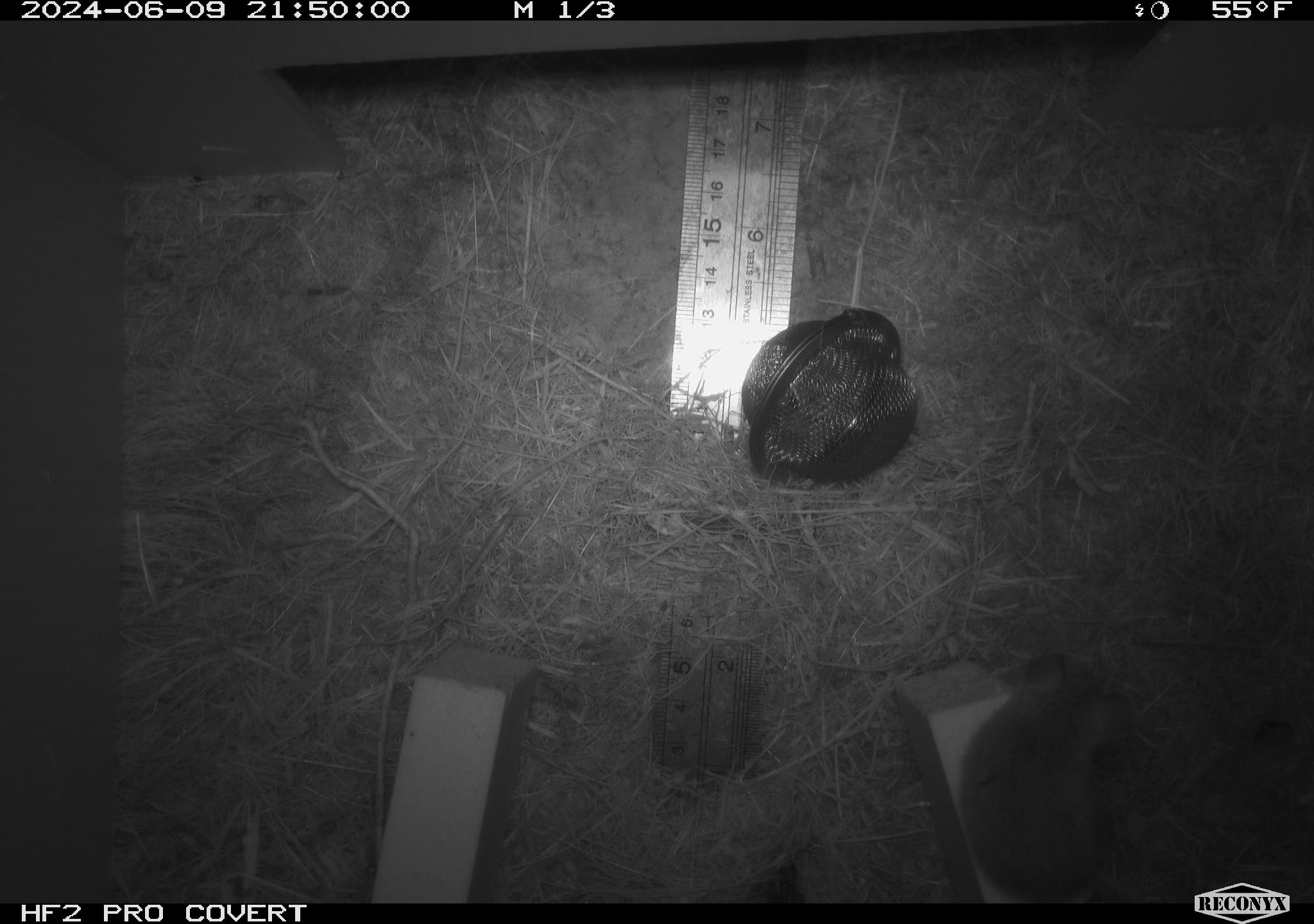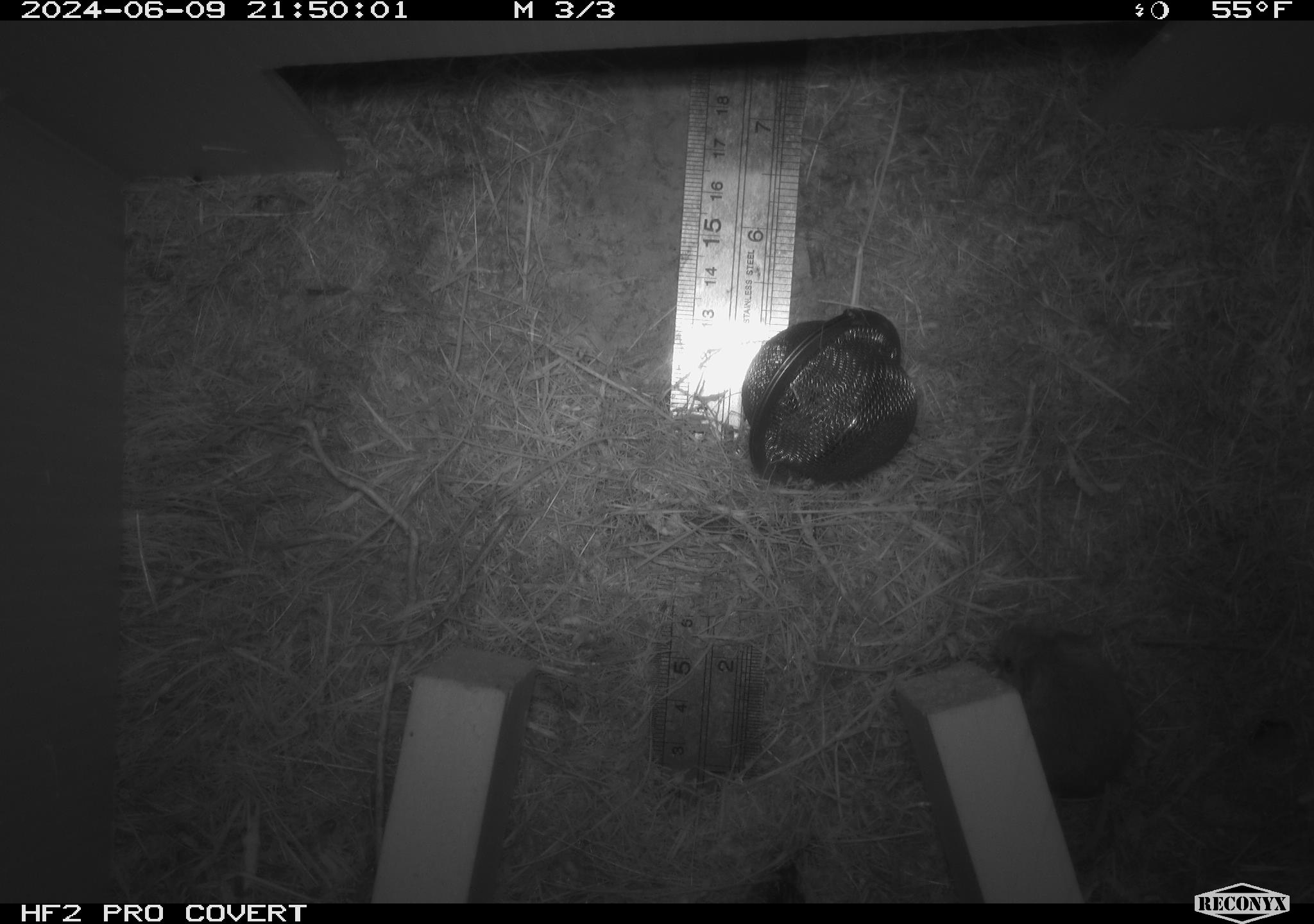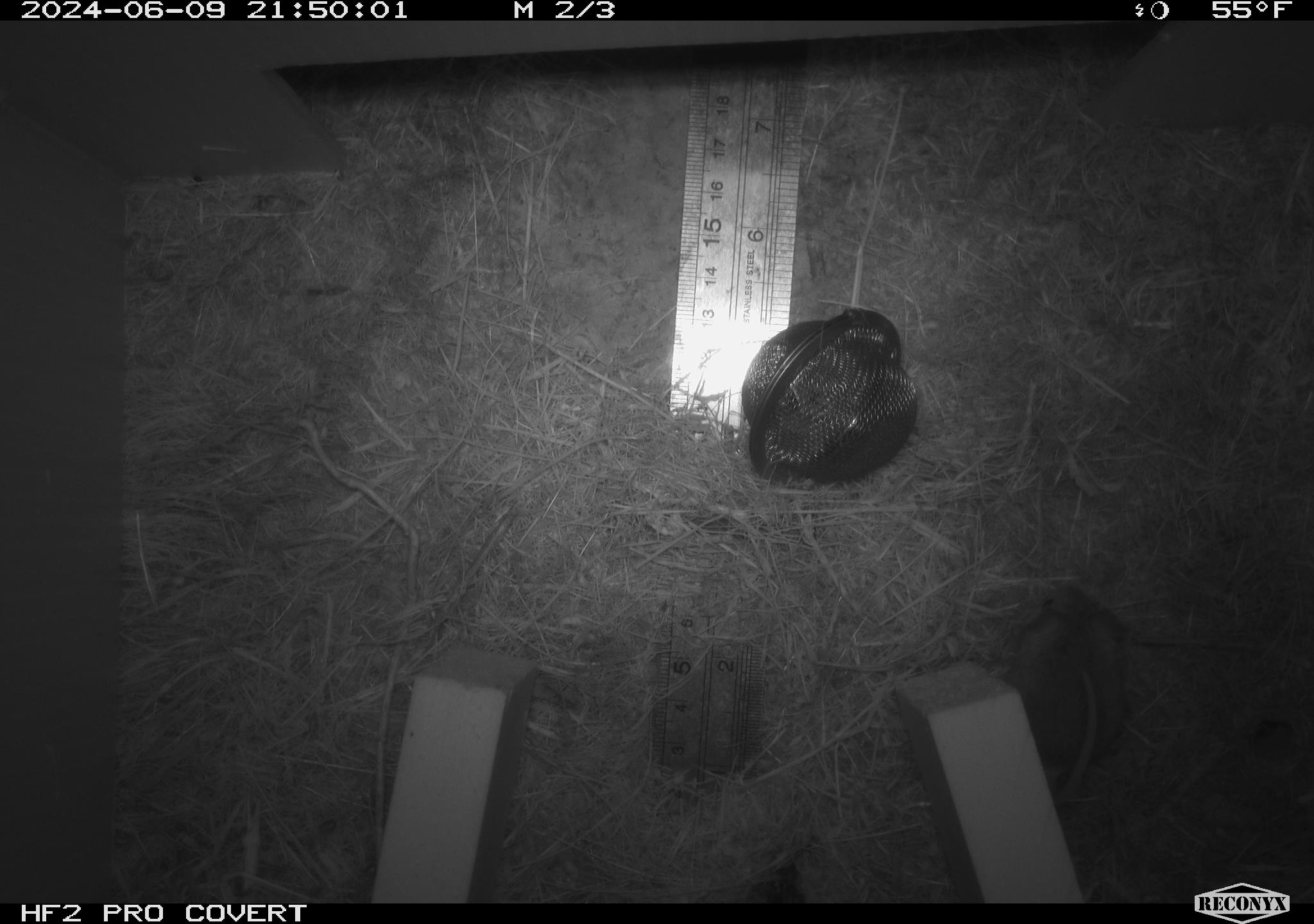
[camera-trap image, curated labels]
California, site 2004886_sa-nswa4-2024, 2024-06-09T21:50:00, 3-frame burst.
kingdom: Animalia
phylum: Chordata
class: Mammalia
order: Rodentia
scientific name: Rodentia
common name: rodent